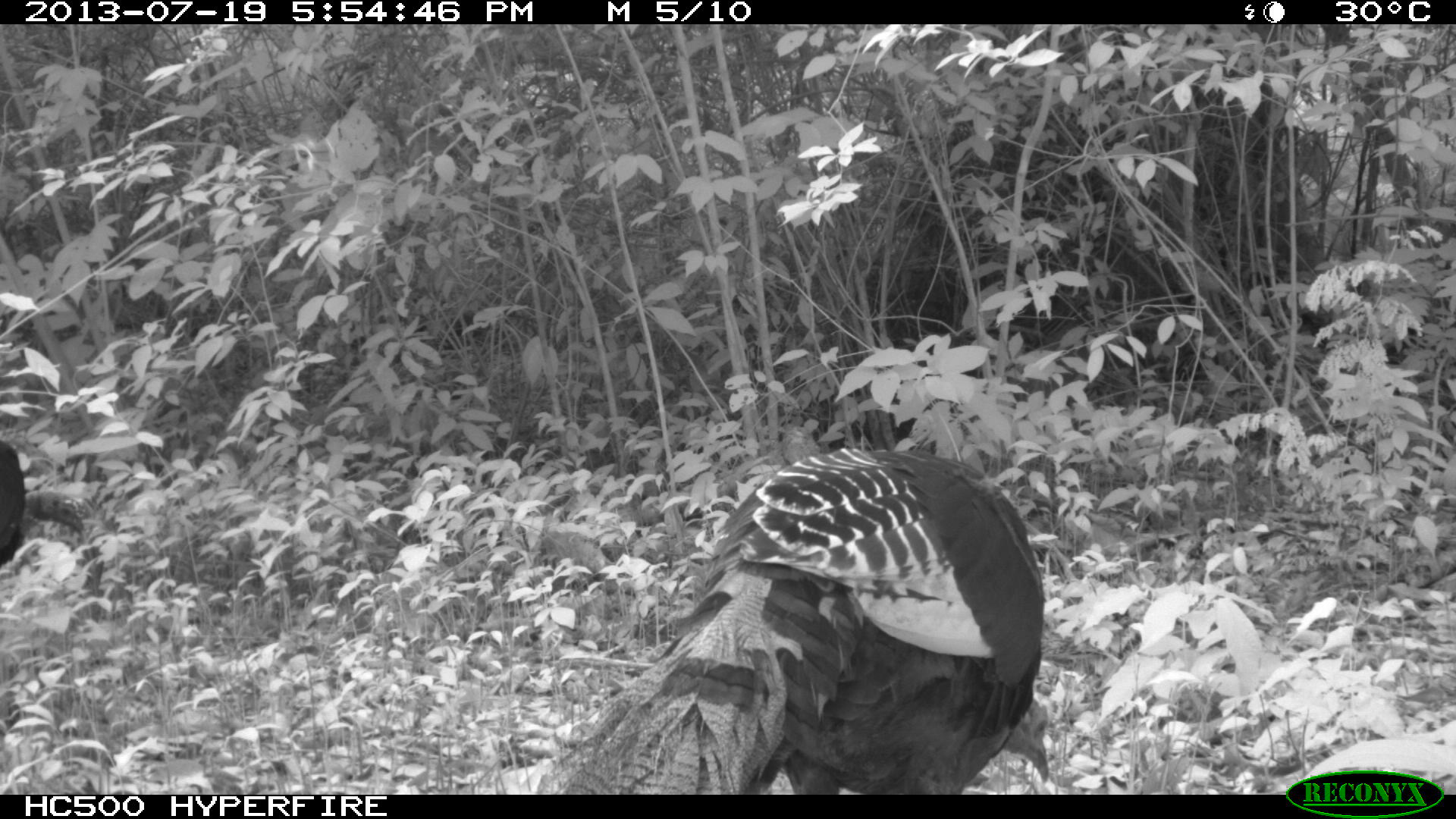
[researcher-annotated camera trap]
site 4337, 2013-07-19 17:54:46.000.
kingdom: Animalia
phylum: Chordata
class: Aves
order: Galliformes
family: Phasianidae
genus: Meleagris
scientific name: Meleagris ocellata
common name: ocellated turkey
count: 2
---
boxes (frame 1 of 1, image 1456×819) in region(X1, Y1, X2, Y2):
meleagris ocellata: region(523, 446, 1048, 792); region(0, 434, 83, 567)